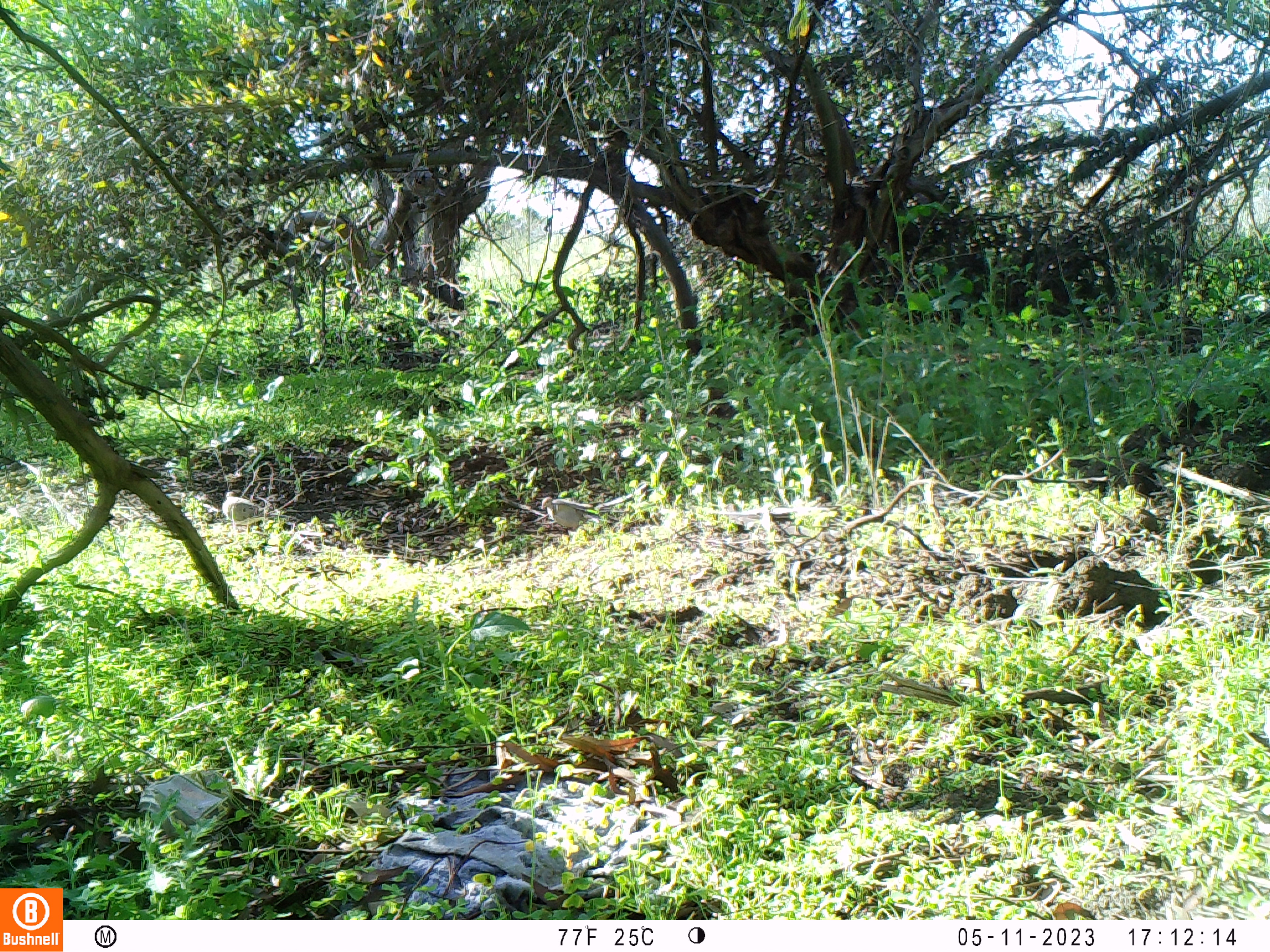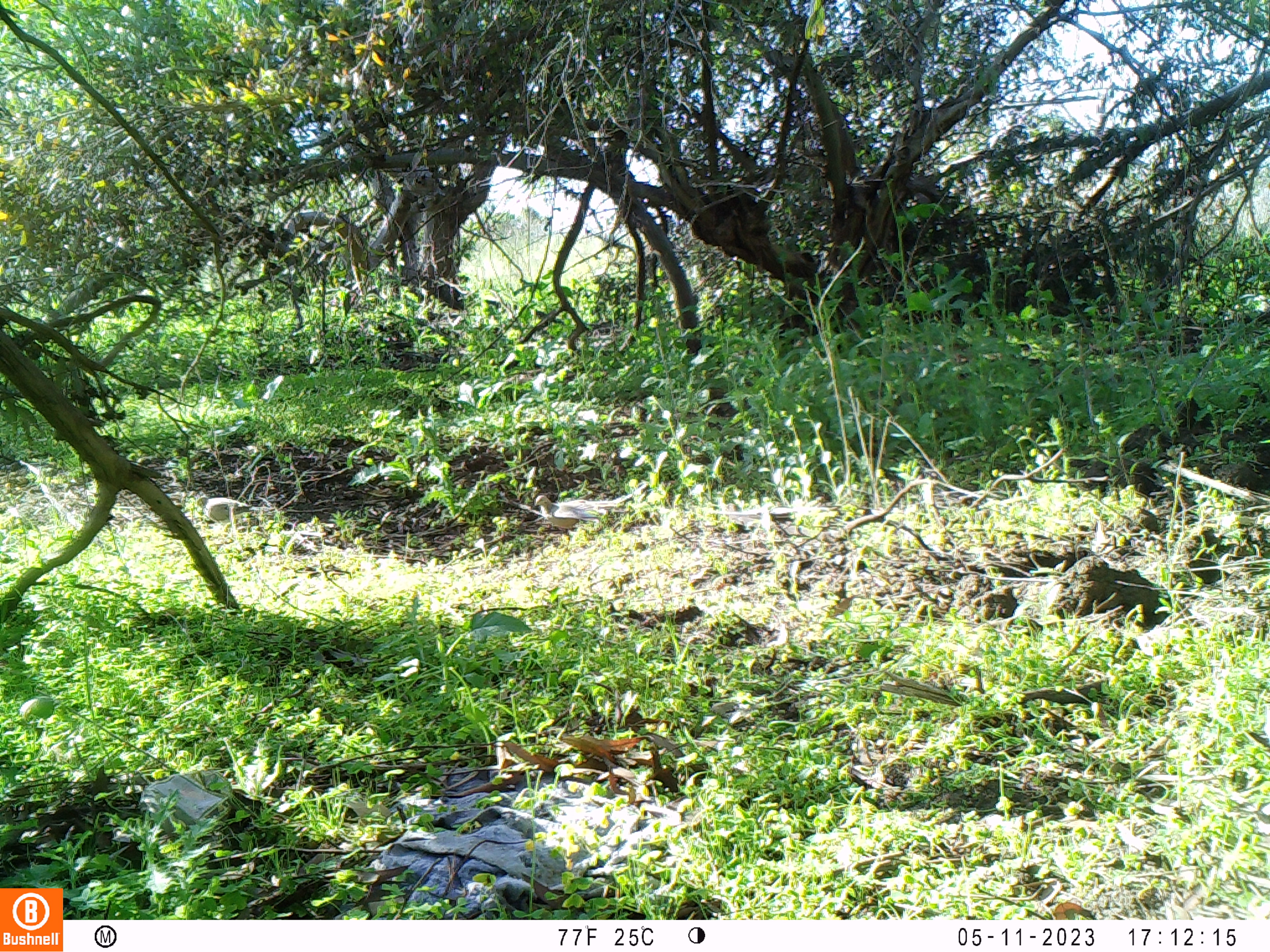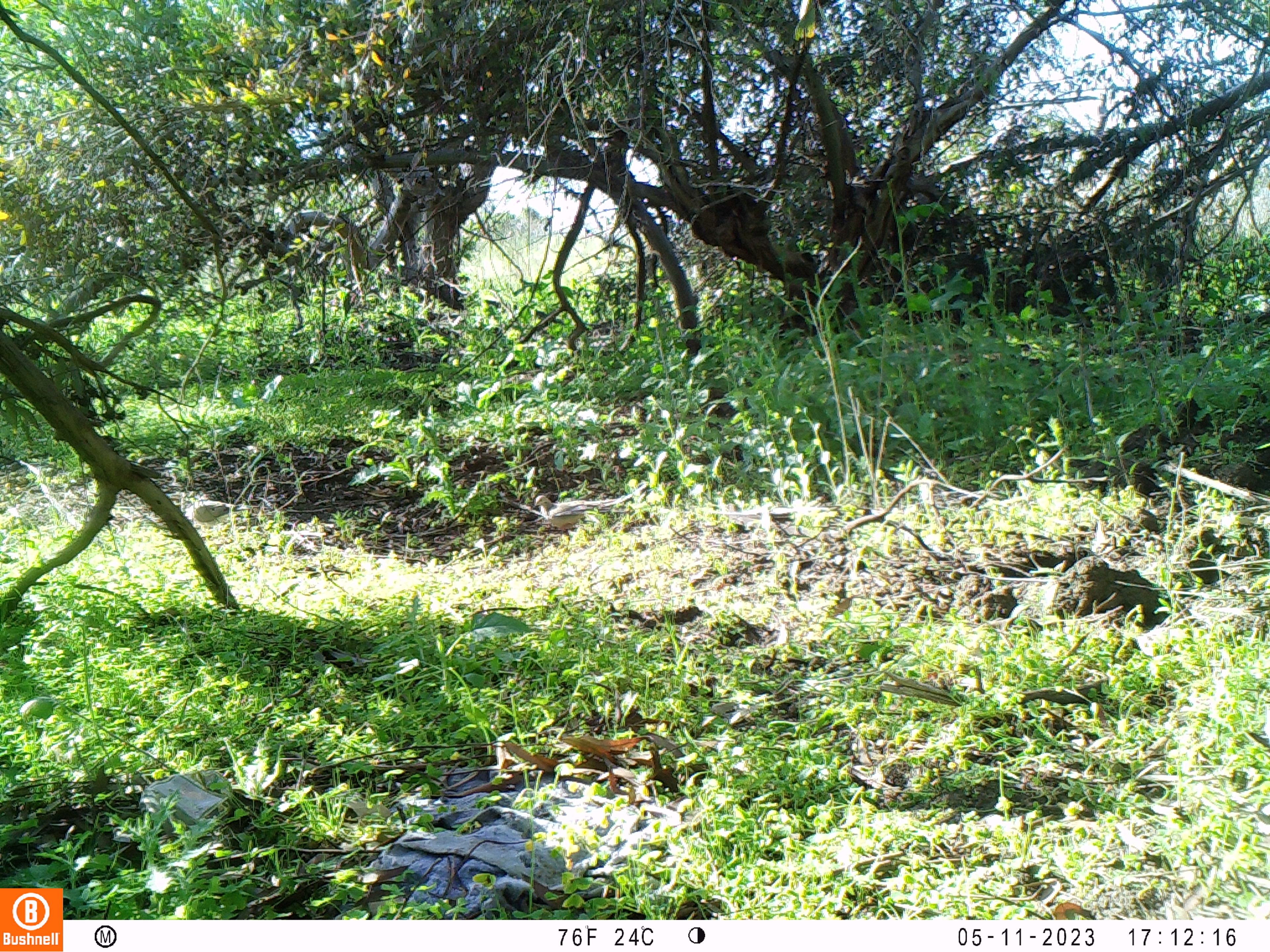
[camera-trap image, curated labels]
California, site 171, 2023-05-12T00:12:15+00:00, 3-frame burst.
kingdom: Animalia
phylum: Chordata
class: Aves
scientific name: Aves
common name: bird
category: unknown bird